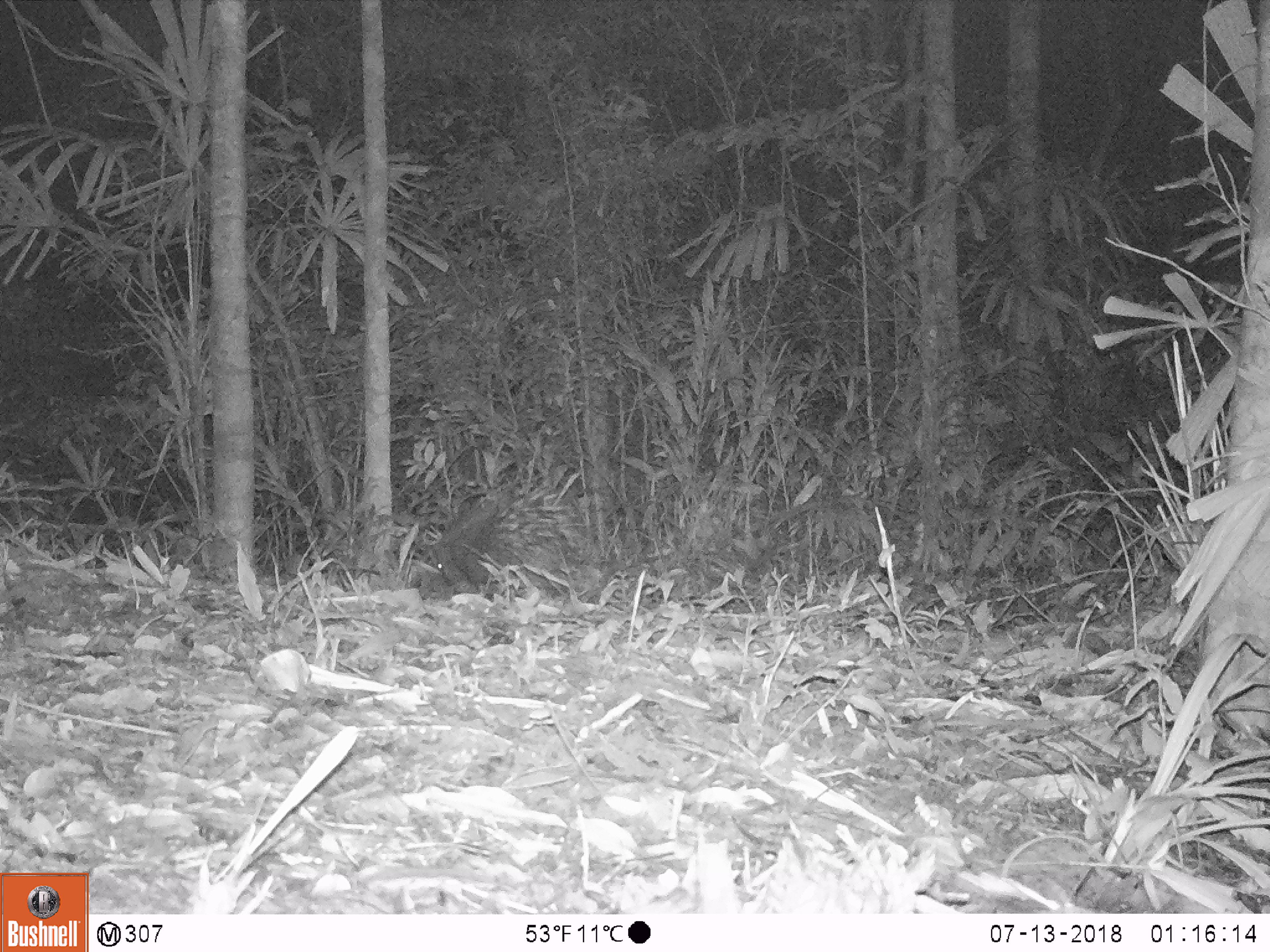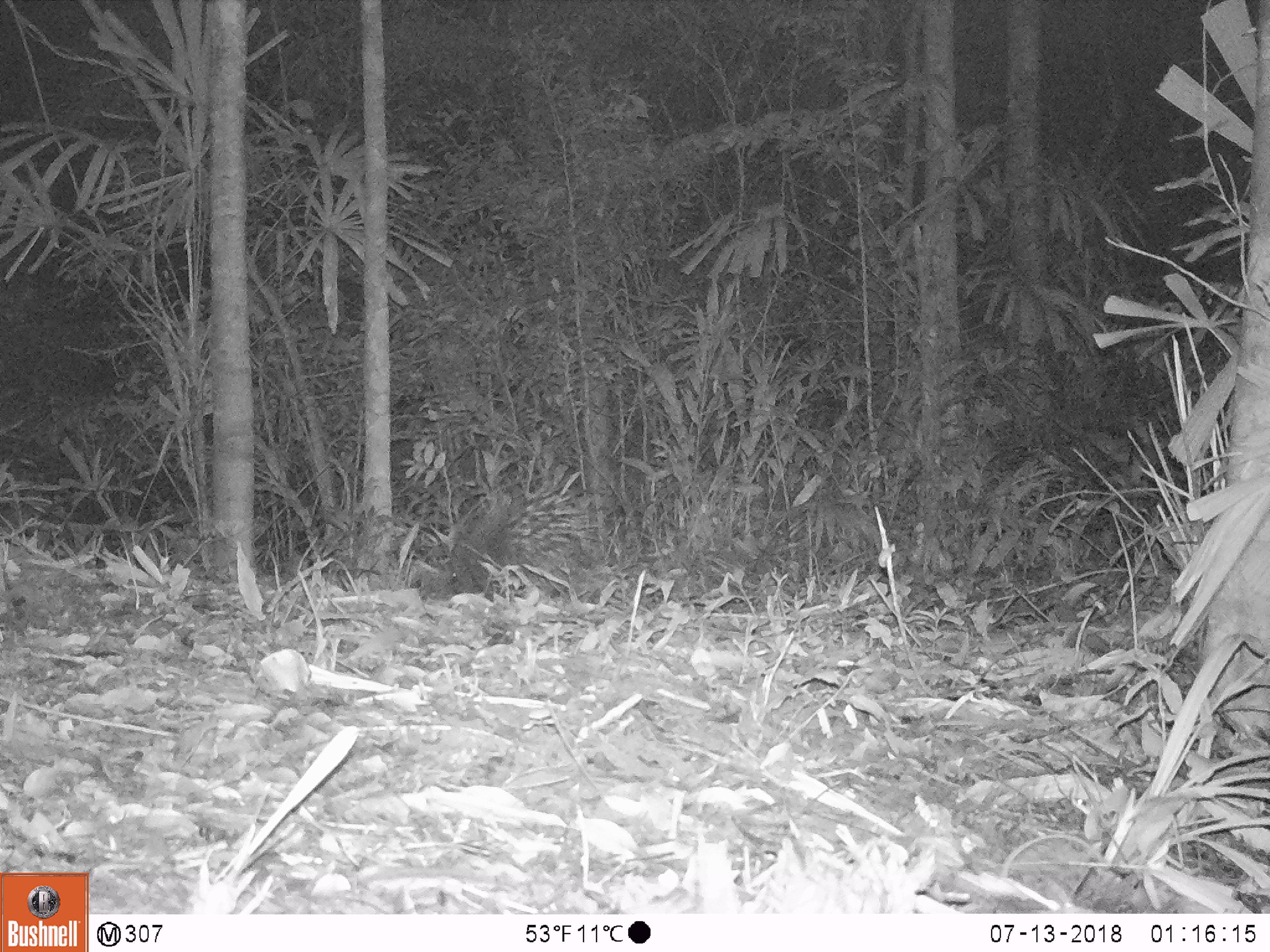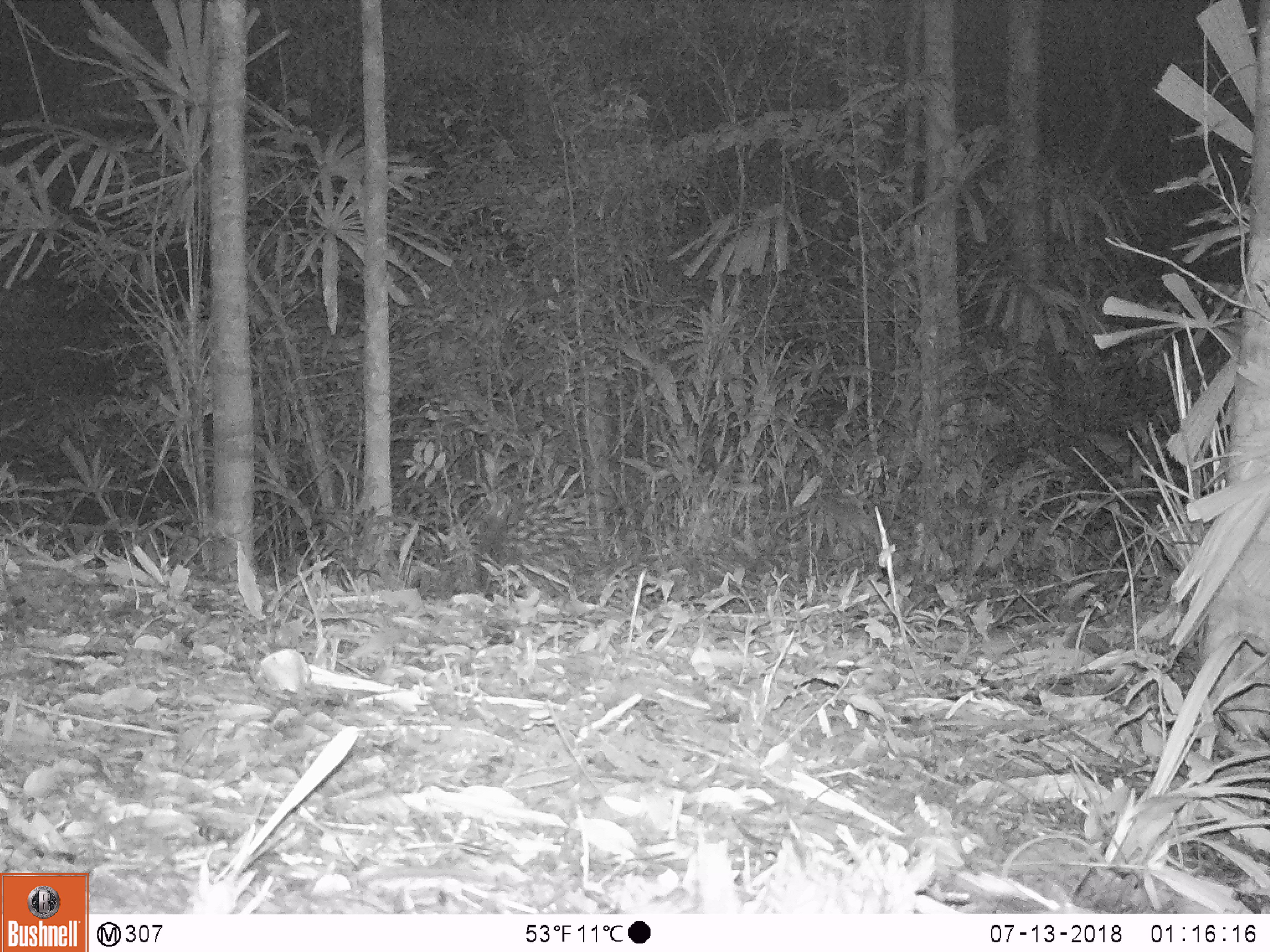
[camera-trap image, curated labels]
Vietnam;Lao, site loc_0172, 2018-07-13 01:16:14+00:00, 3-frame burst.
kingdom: Animalia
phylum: Chordata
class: Mammalia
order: Rodentia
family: Hystricidae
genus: Hystrix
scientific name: Hystrix brachyura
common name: malayan porcupine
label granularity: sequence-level